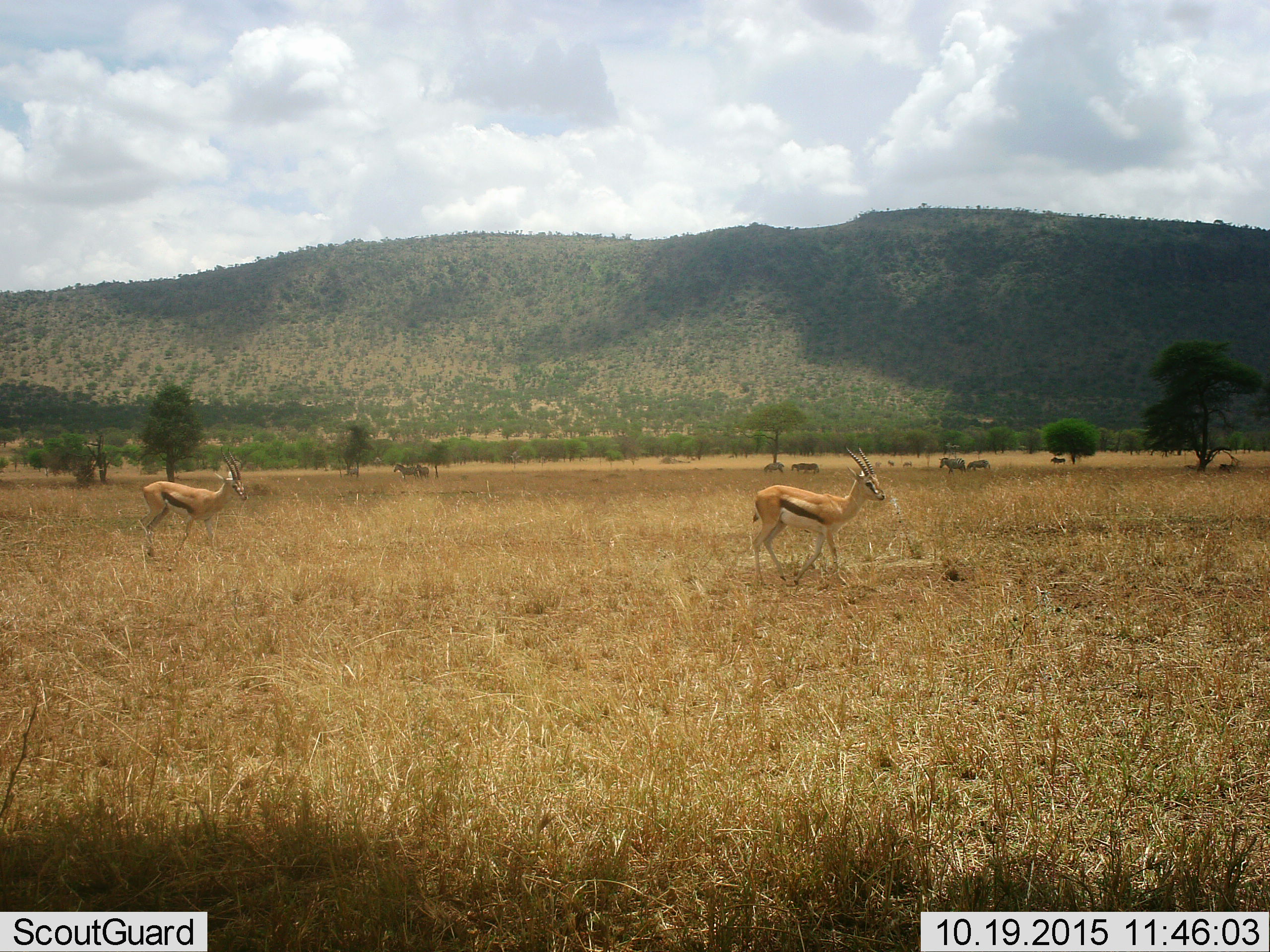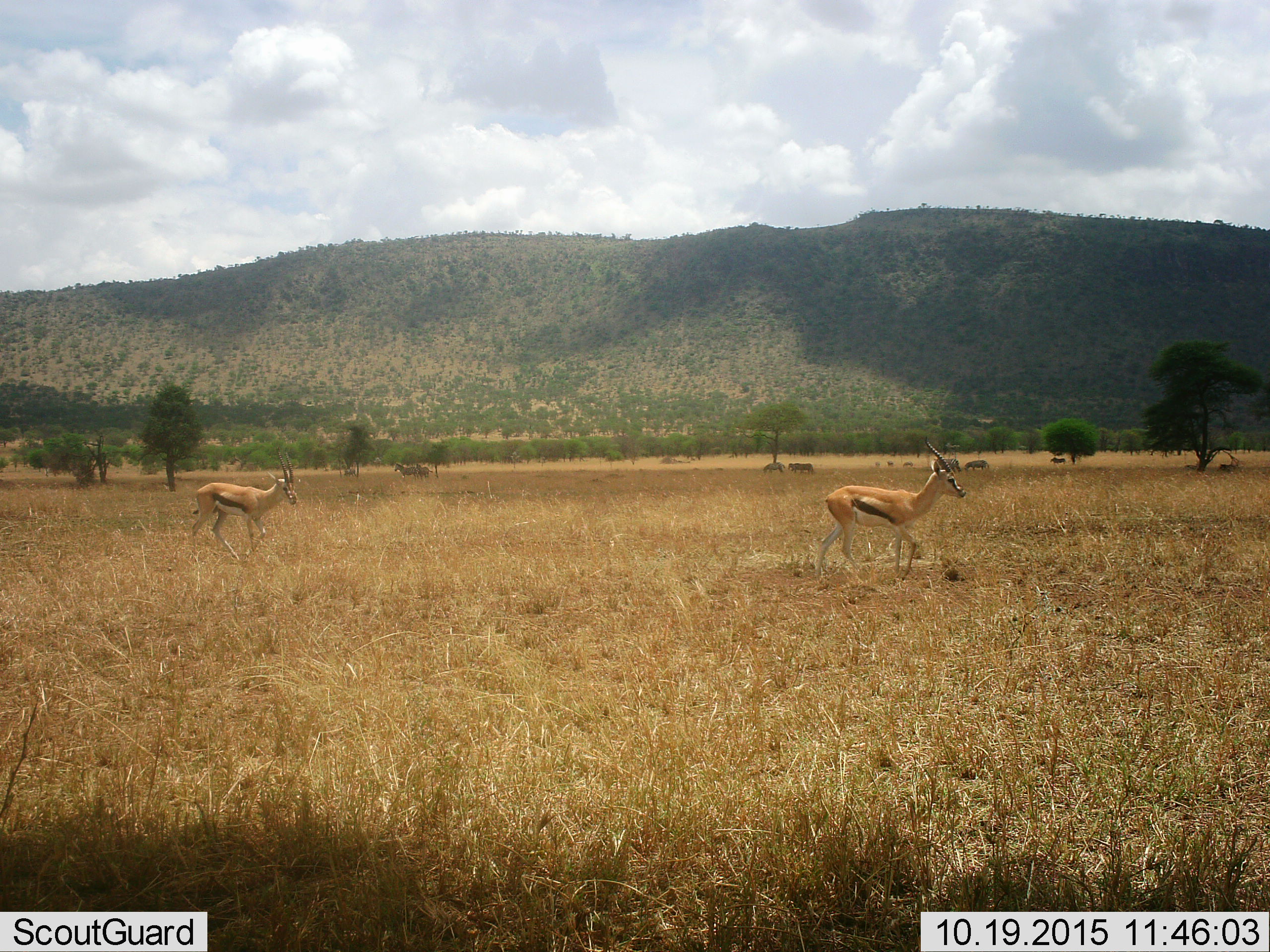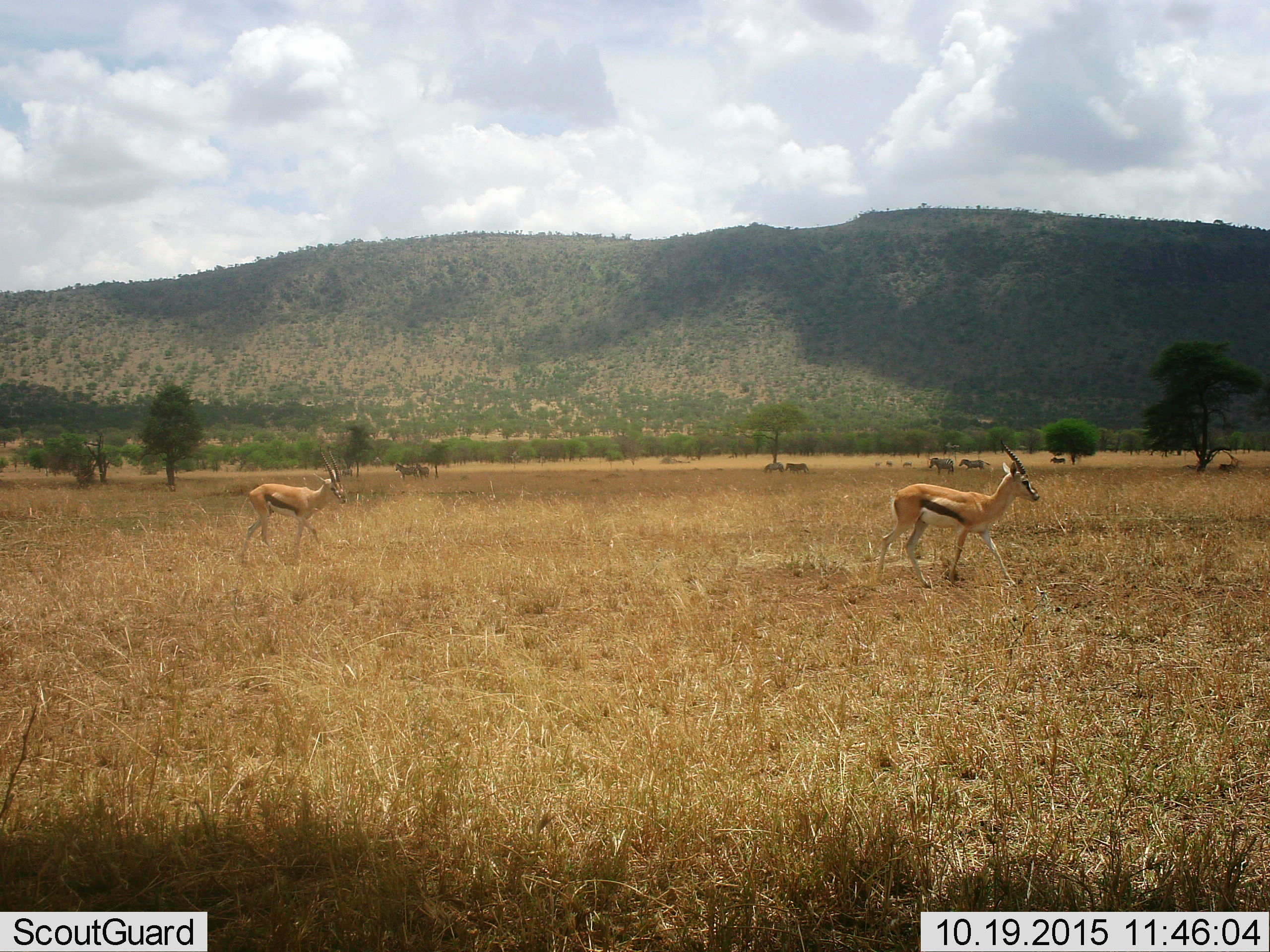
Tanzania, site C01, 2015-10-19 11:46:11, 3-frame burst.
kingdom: Animalia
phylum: Chordata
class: Mammalia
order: Artiodactyla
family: Bovidae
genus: Eudorcas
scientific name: Eudorcas thomsonii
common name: thomson's gazelle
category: gazellethomsons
Gazellethomsons (thomson's gazelle) (Eudorcas thomsonii), count 2. Behavior (volunteer vote fractions): standing 35%, resting 0%, moving 88%, interacting 0%. Young present (vote fraction): 0%. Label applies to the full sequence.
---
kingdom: Animalia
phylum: Chordata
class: Mammalia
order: Perissodactyla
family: Equidae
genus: Equus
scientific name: Equus quagga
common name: plains zebra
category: zebra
Zebra (plains zebra) (Equus quagga), count 8. Behavior (volunteer vote fractions): standing 53%, resting 0%, moving 80%, interacting 0%. Young present (vote fraction): 7%. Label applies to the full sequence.